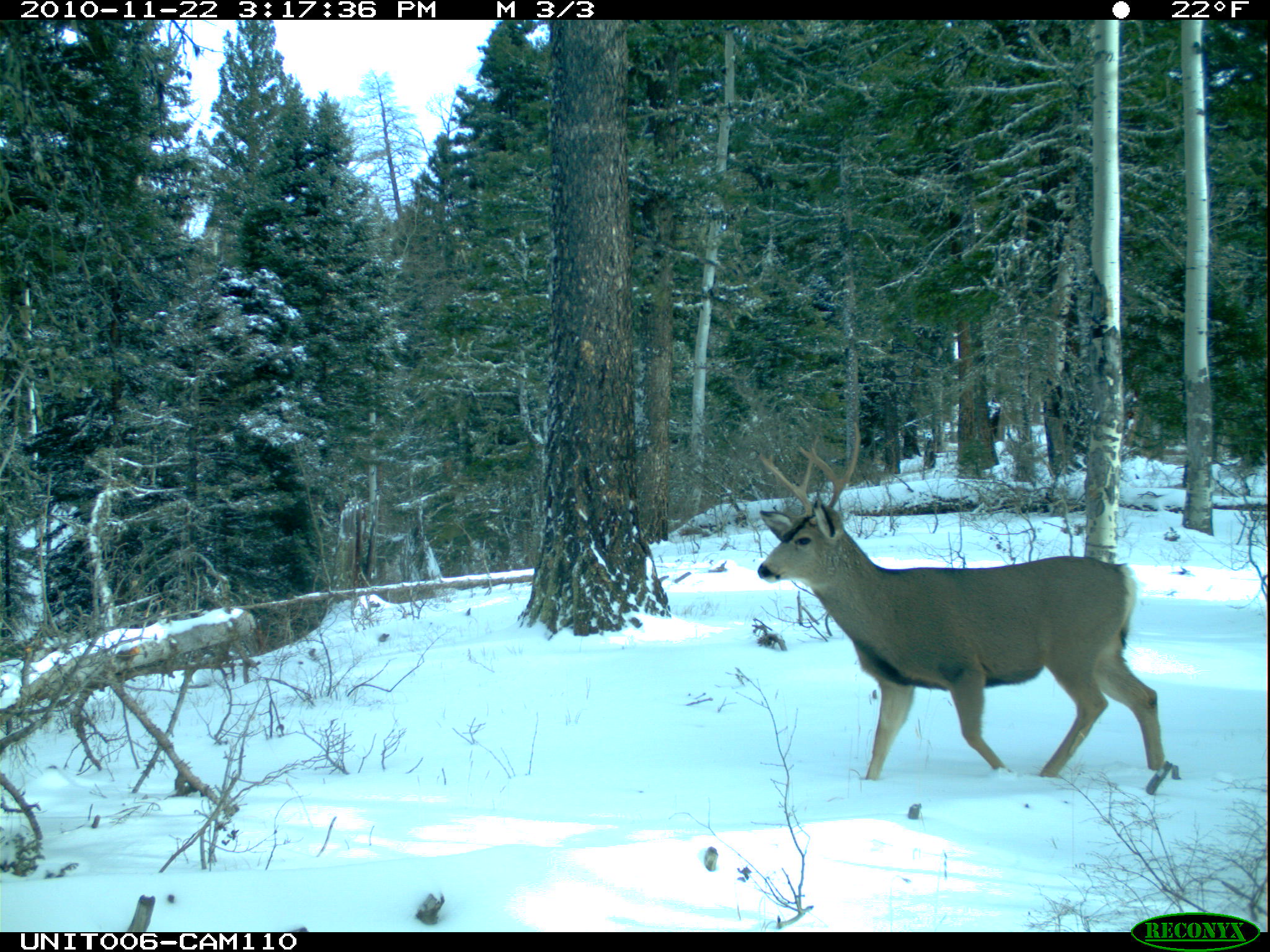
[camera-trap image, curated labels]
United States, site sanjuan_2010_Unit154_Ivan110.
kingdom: Animalia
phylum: Chordata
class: Mammalia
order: Artiodactyla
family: Cervidae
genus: Odocoileus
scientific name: Odocoileus hemionus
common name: mule deer